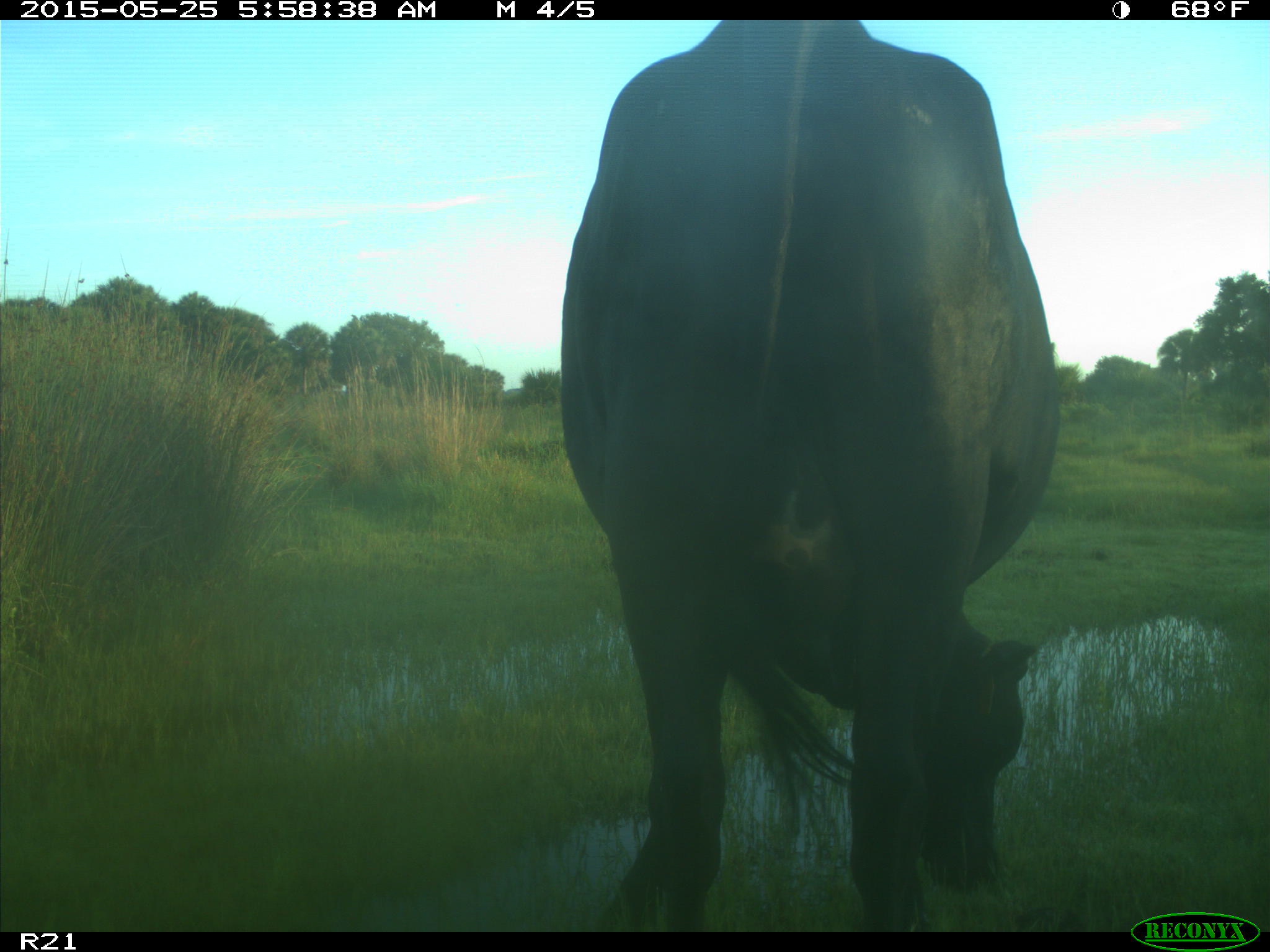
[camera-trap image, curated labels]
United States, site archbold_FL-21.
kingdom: Animalia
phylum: Chordata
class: Mammalia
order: Artiodactyla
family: Bovidae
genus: Bos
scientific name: Bos taurus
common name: domestic cow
Bos taurus (domestic cow).